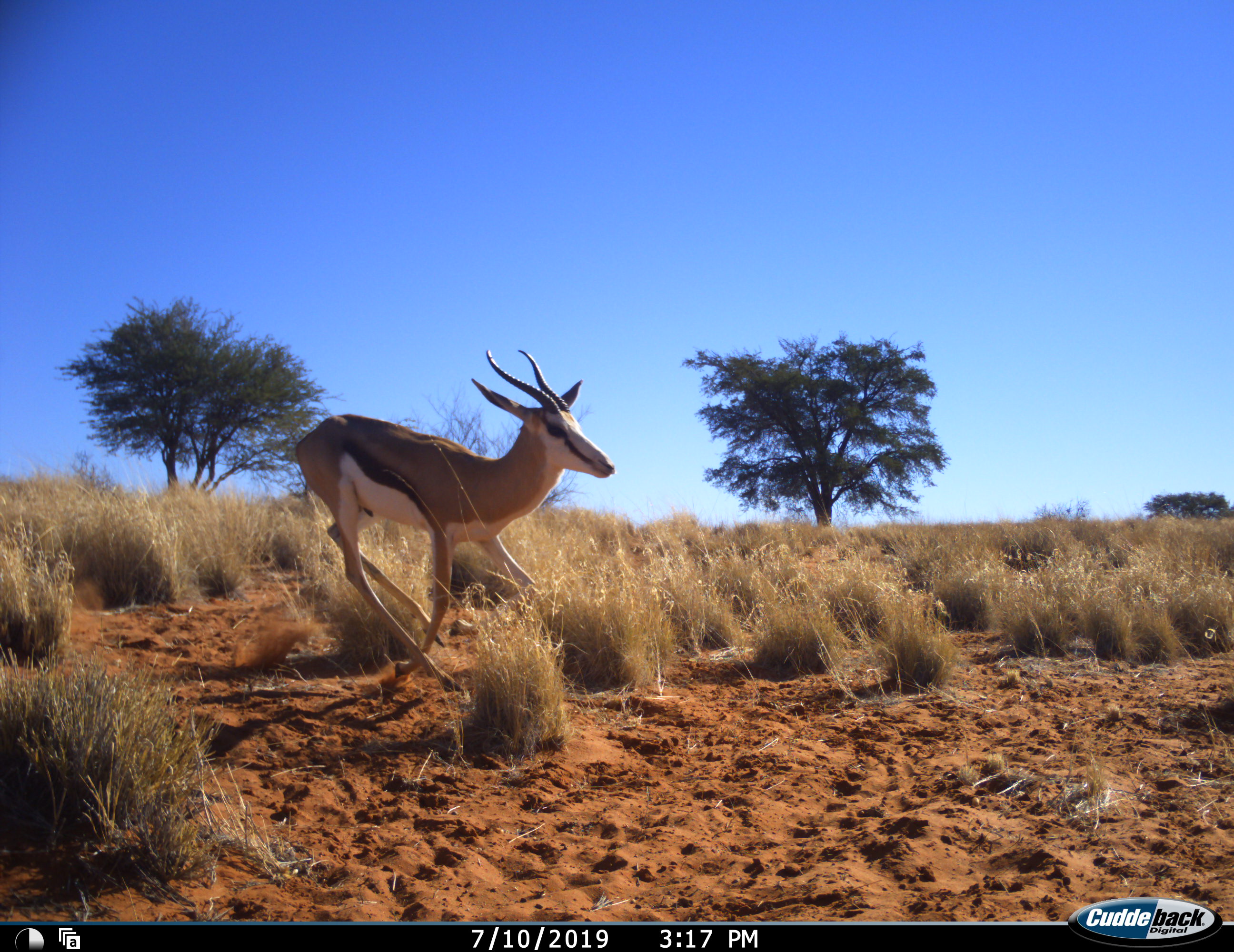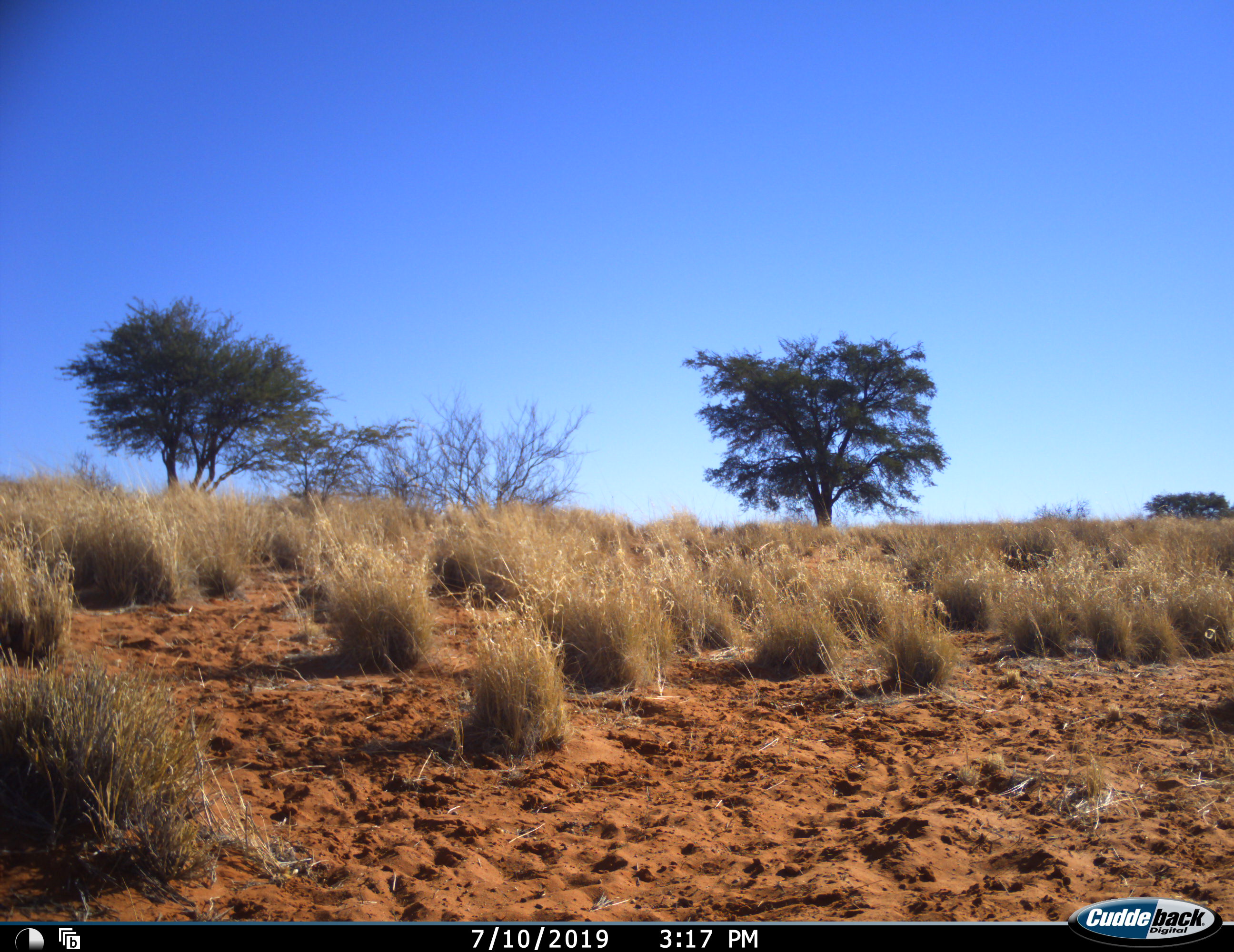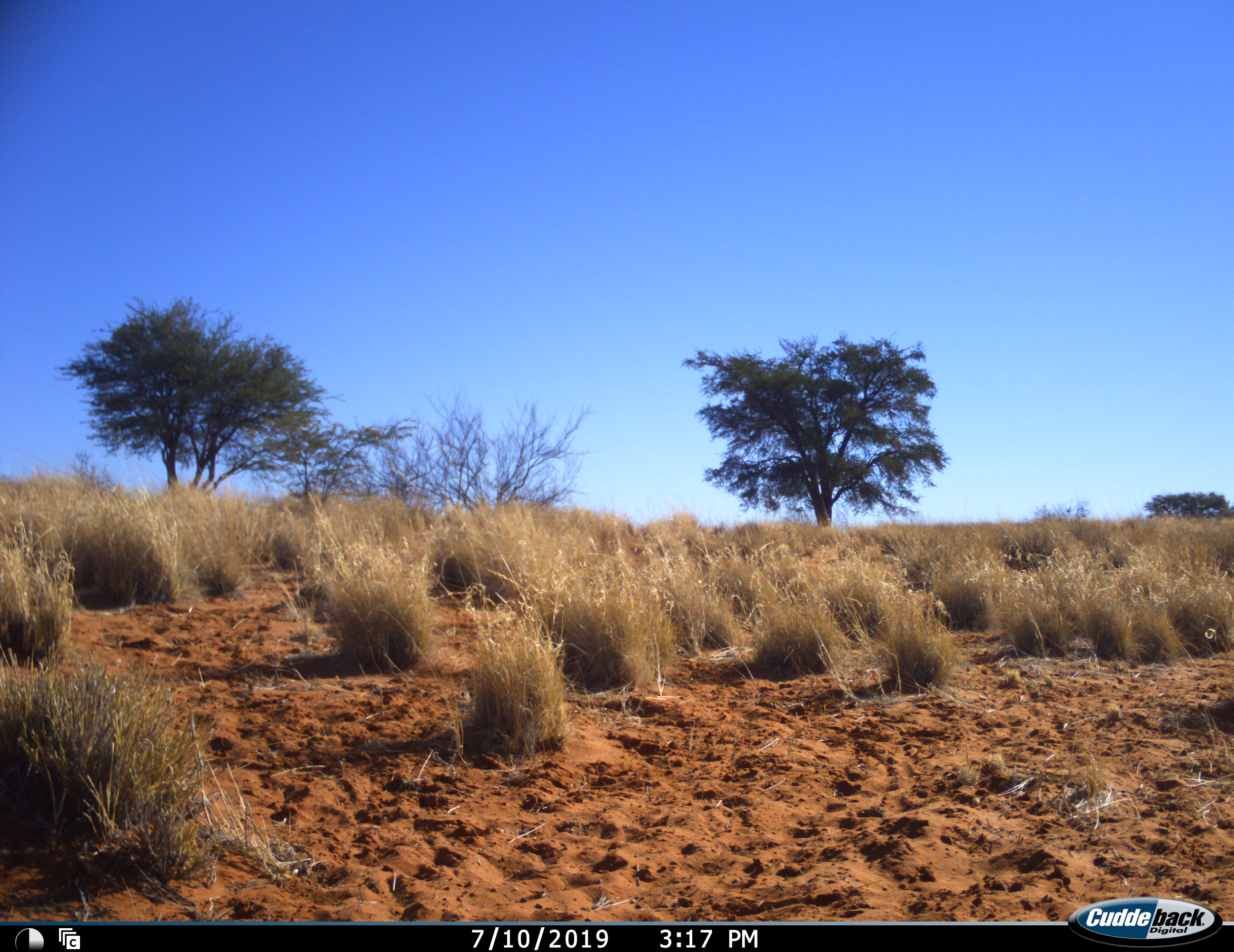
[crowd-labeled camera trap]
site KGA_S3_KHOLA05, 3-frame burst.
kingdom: Animalia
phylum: Chordata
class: Mammalia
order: Artiodactyla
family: Bovidae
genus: Antidorcas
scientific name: Antidorcas marsupialis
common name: springbok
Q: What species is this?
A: Springbok (Antidorcas marsupialis).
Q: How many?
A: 1.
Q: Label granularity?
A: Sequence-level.